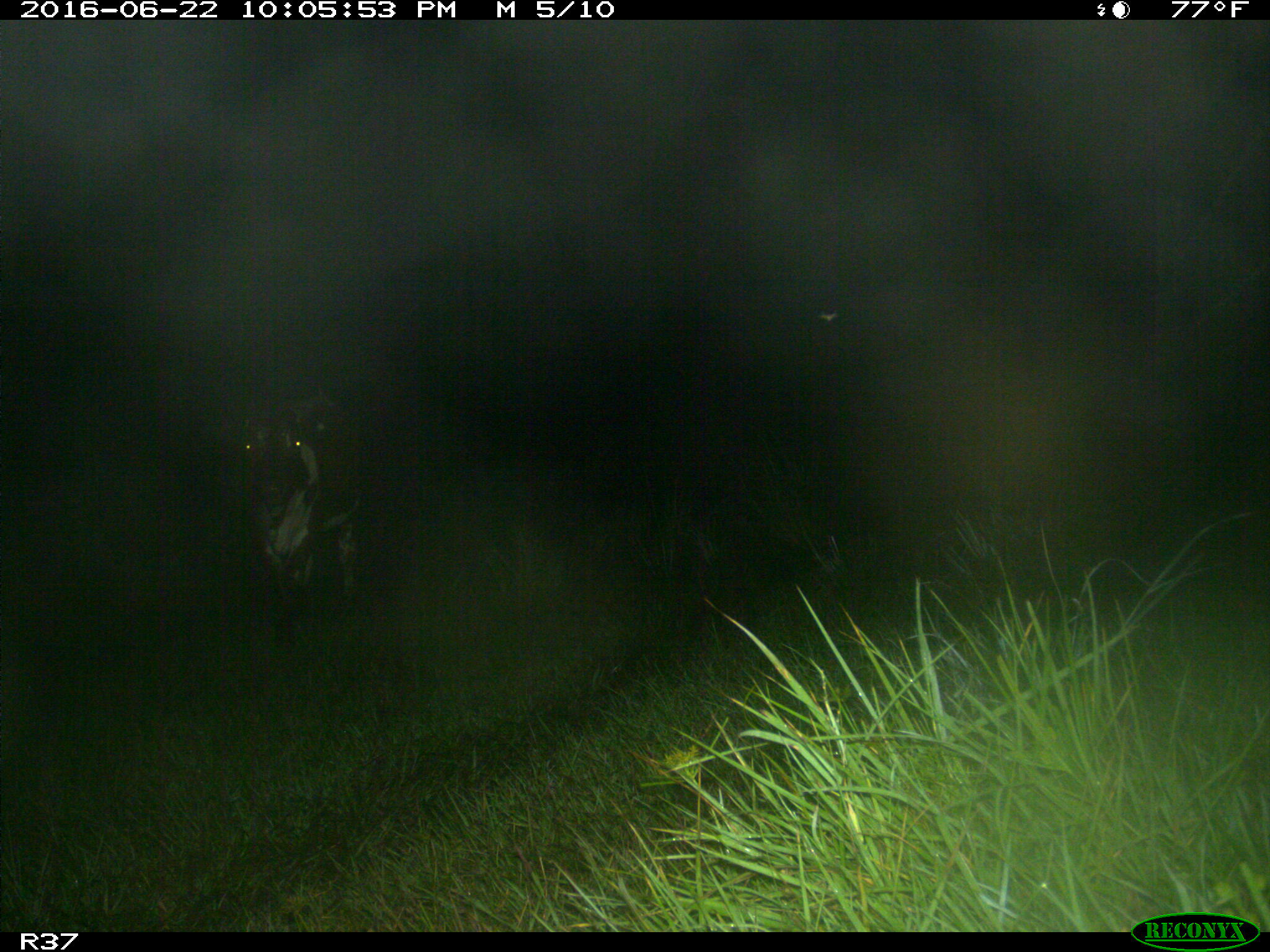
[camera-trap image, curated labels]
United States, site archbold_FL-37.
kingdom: Animalia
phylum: Chordata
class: Mammalia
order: Artiodactyla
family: Bovidae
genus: Bos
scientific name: Bos taurus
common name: domestic cow